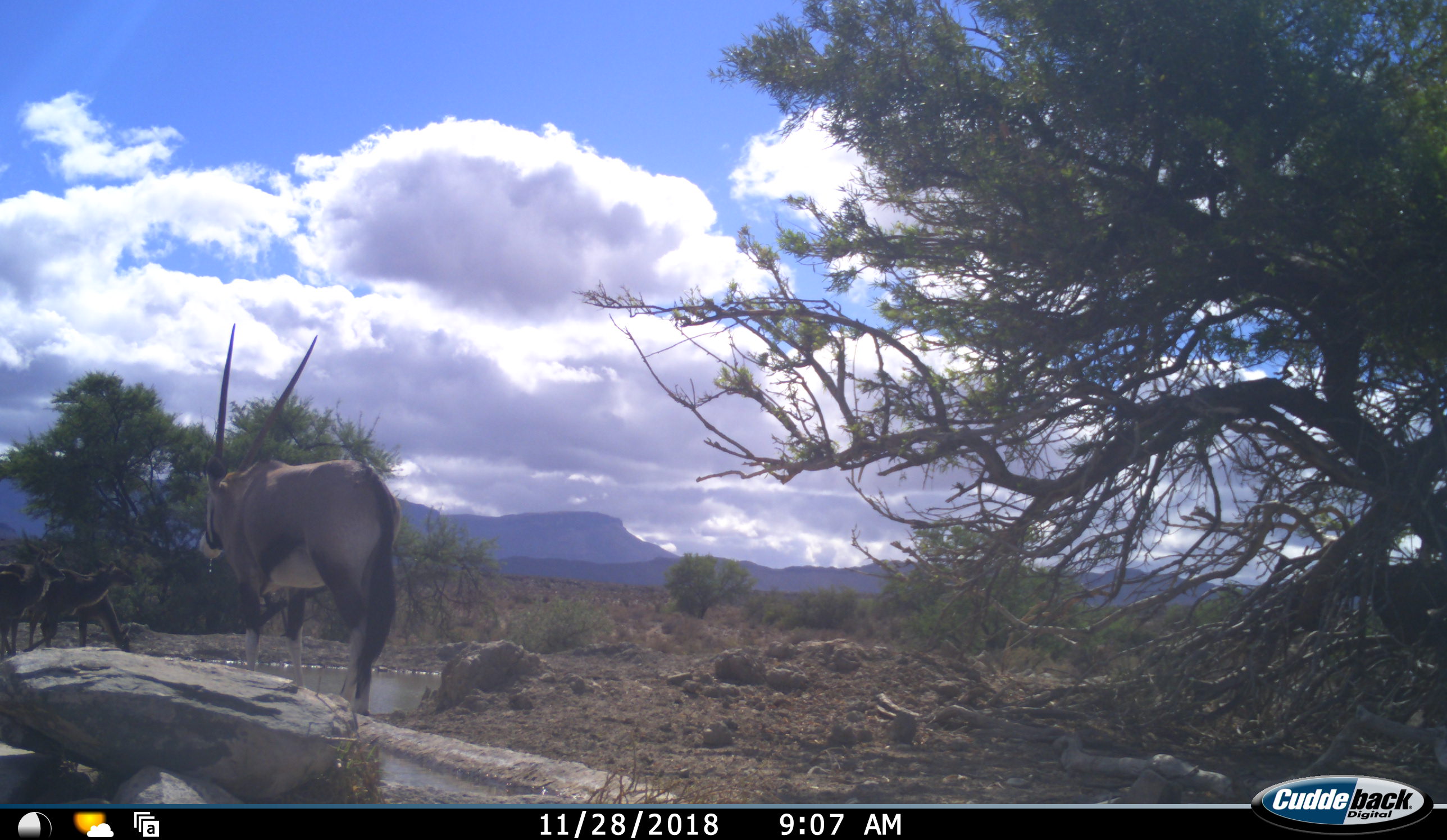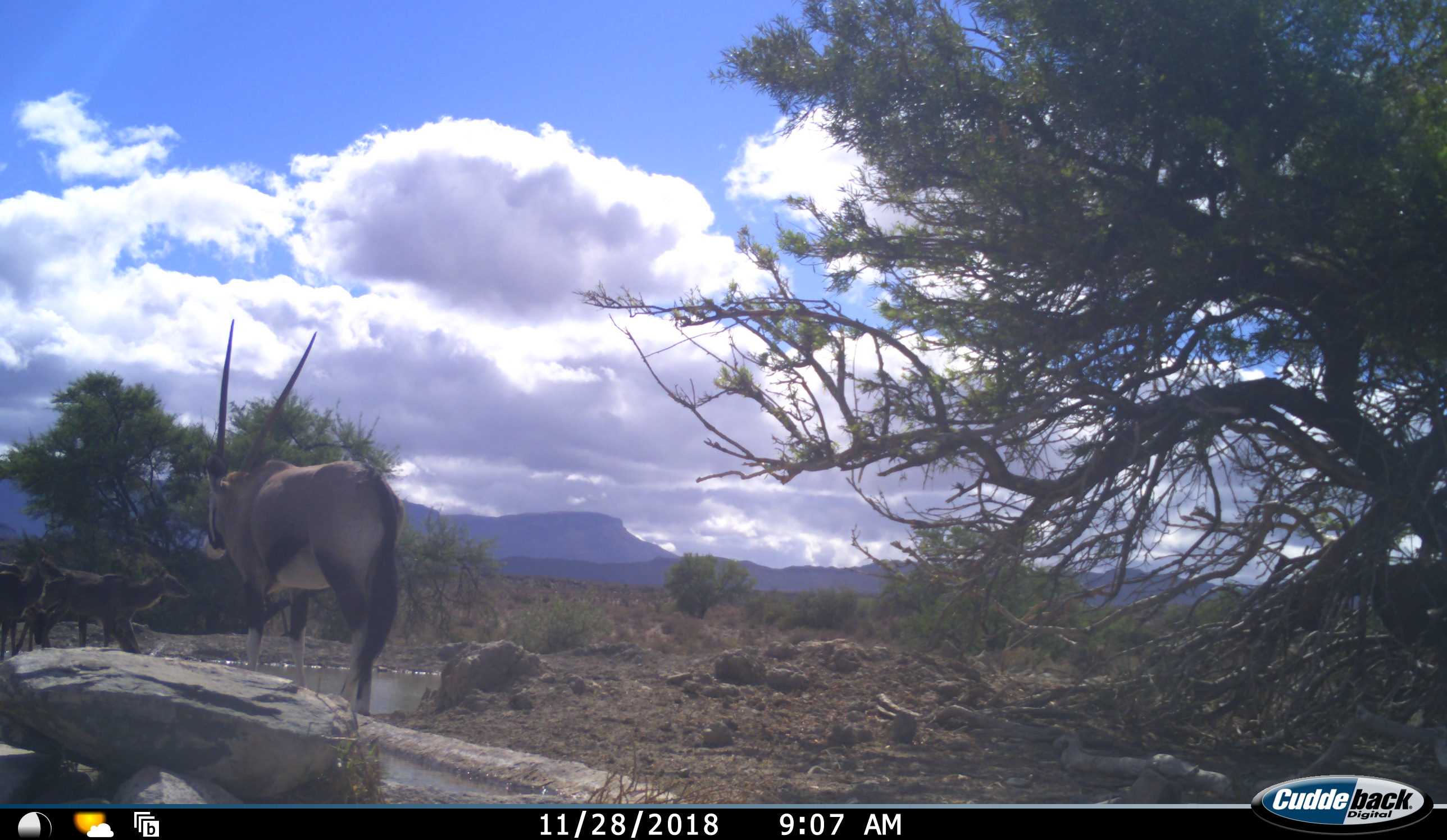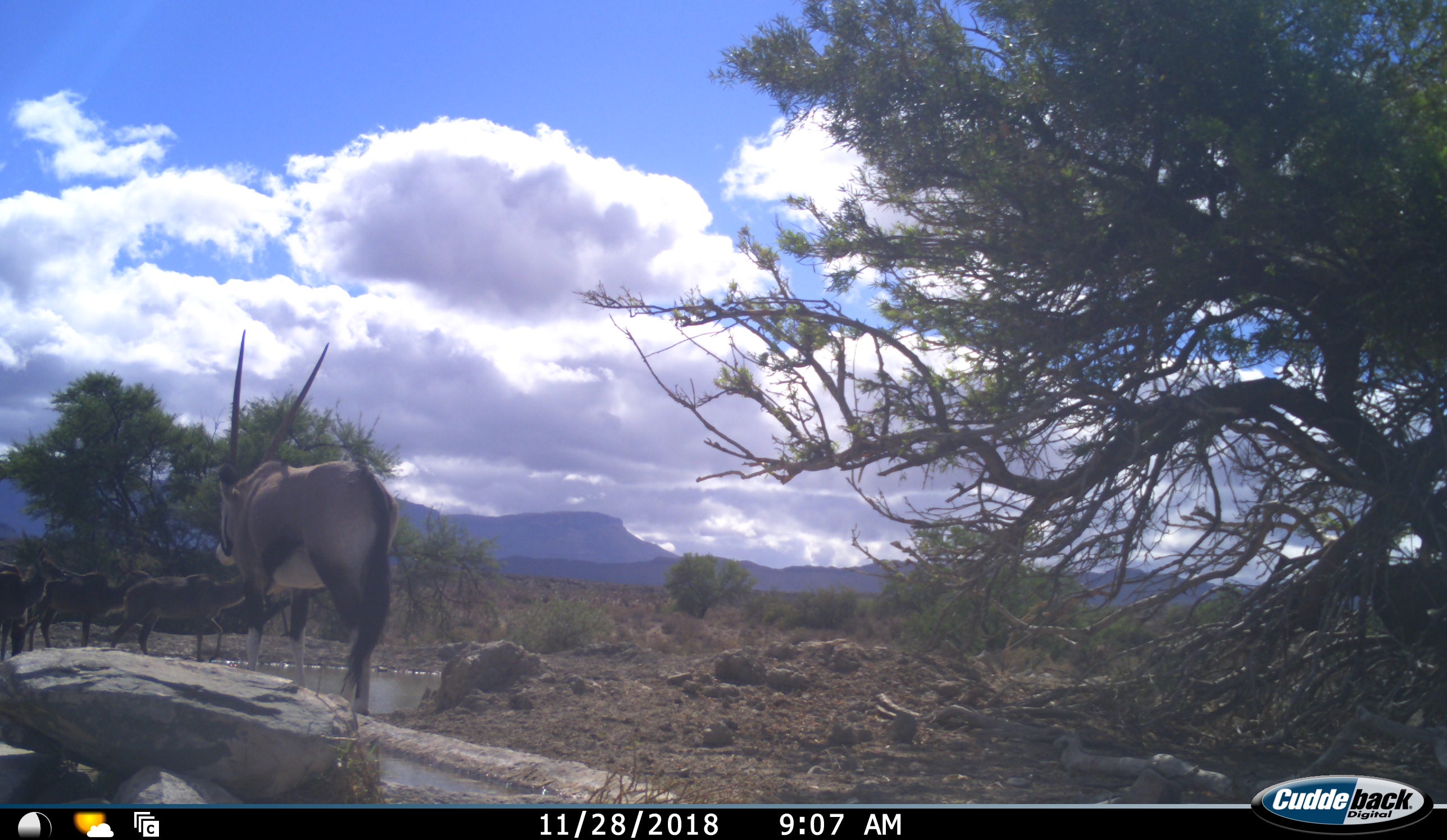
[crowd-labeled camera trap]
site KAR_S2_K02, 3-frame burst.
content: unidentified animal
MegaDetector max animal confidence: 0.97